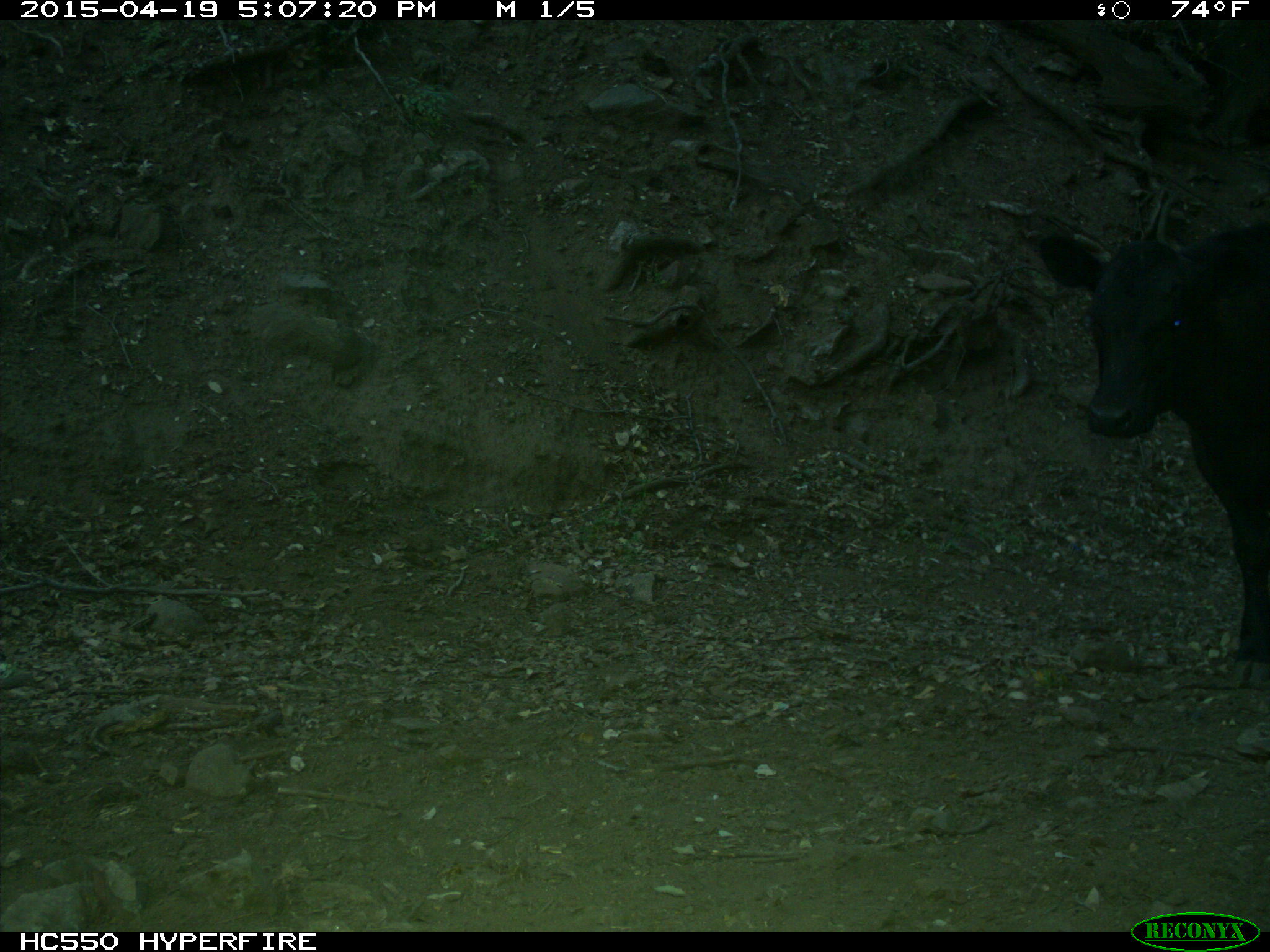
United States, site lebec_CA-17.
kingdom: Animalia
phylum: Chordata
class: Mammalia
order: Artiodactyla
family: Bovidae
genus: Bos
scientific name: Bos taurus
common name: domestic cow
Bos taurus (domestic cow).